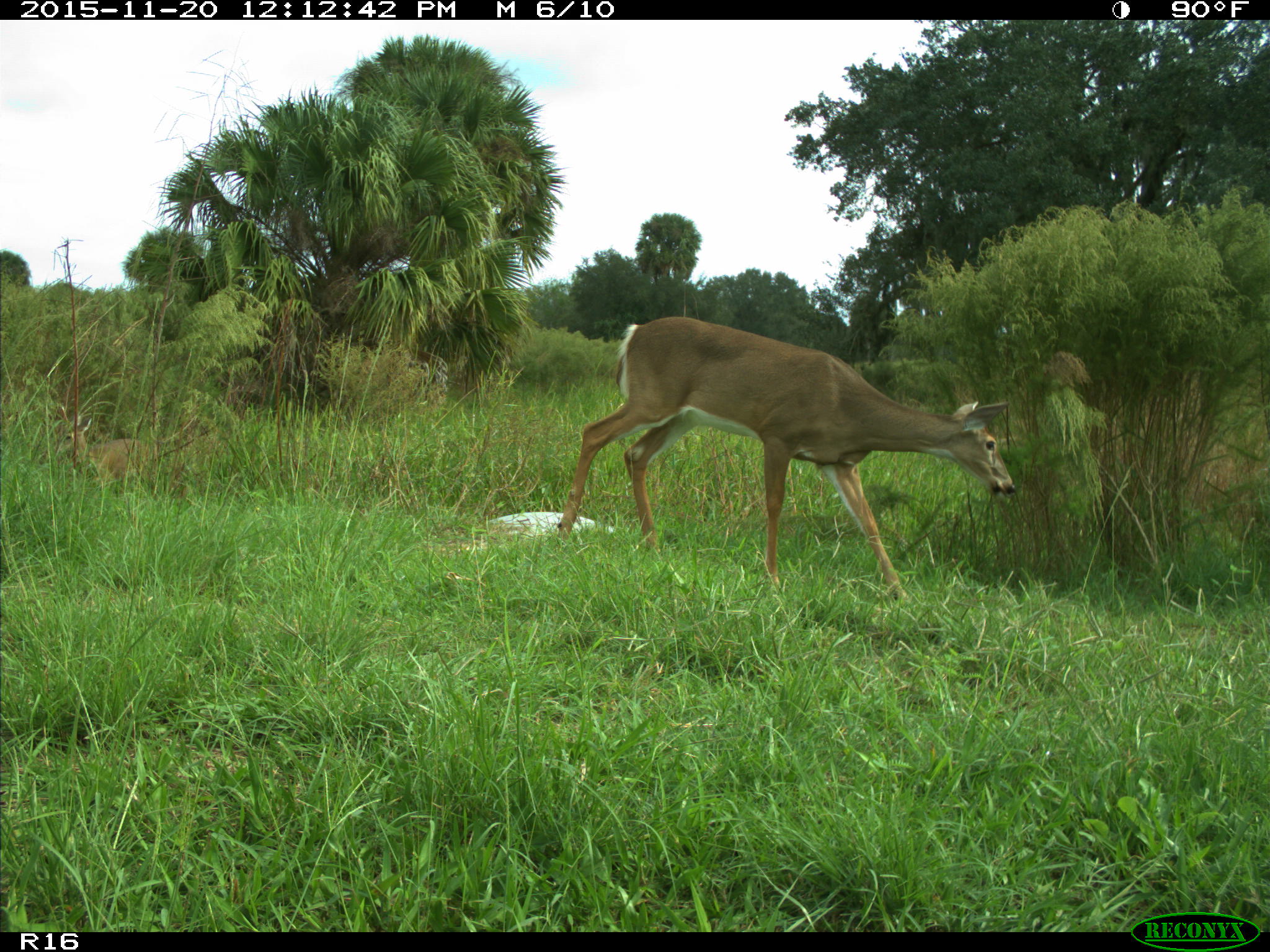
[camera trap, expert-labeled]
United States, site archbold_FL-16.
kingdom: Animalia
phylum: Chordata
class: Mammalia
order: Artiodactyla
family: Cervidae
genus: Odocoileus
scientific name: Odocoileus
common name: deer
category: unidentified deer